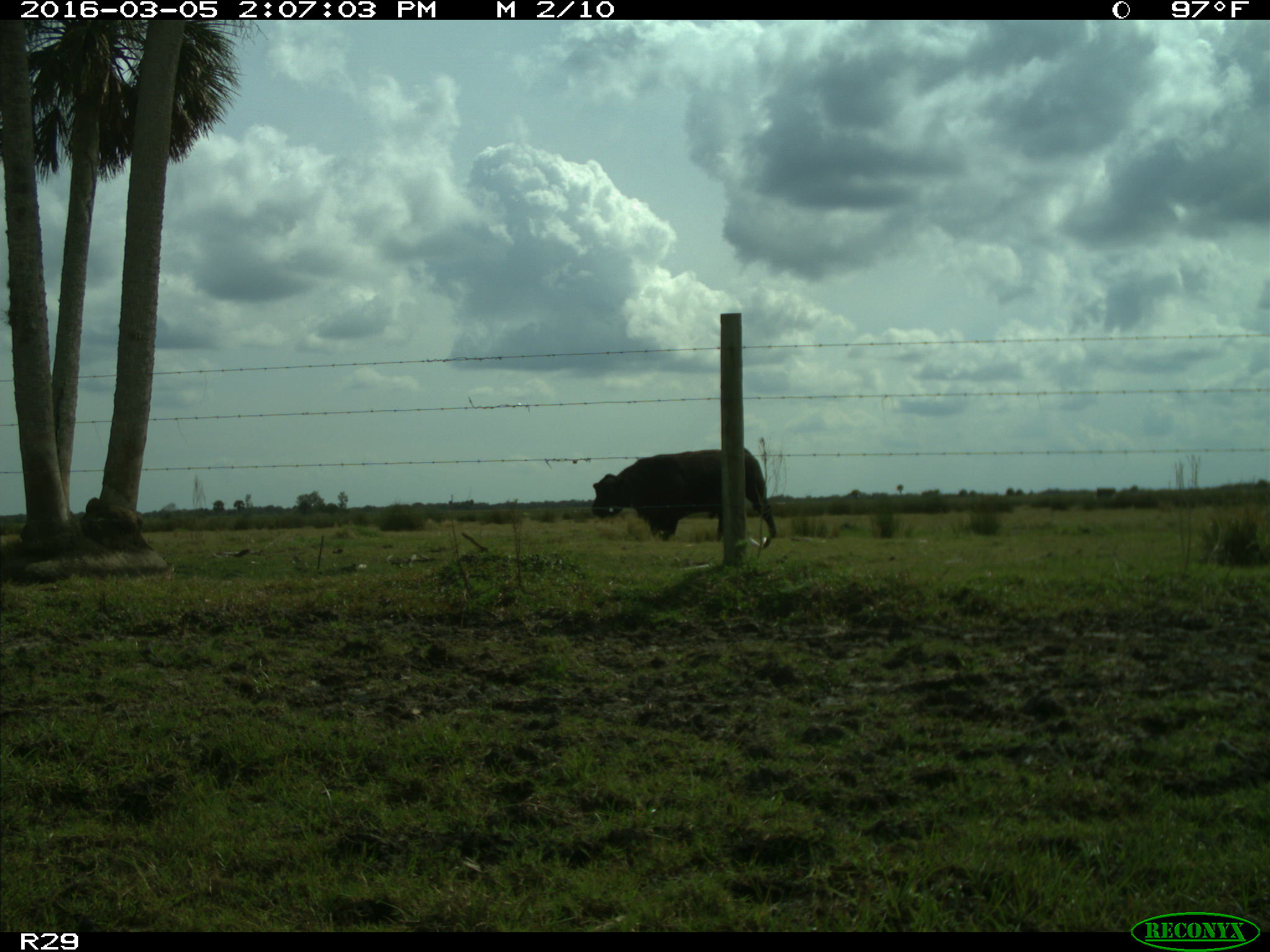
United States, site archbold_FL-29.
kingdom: Animalia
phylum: Chordata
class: Mammalia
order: Artiodactyla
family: Bovidae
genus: Bos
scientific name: Bos taurus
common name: domestic cow